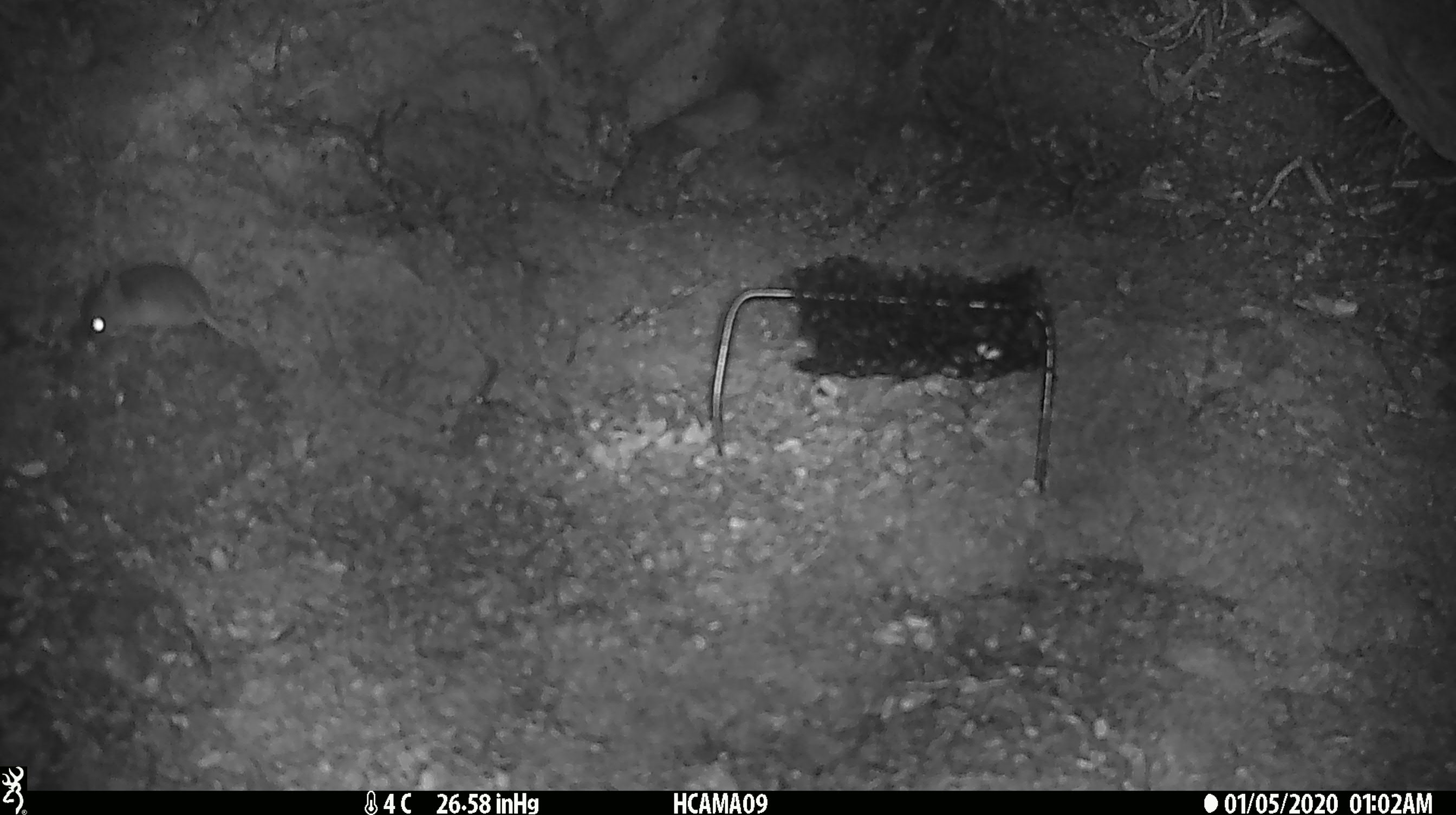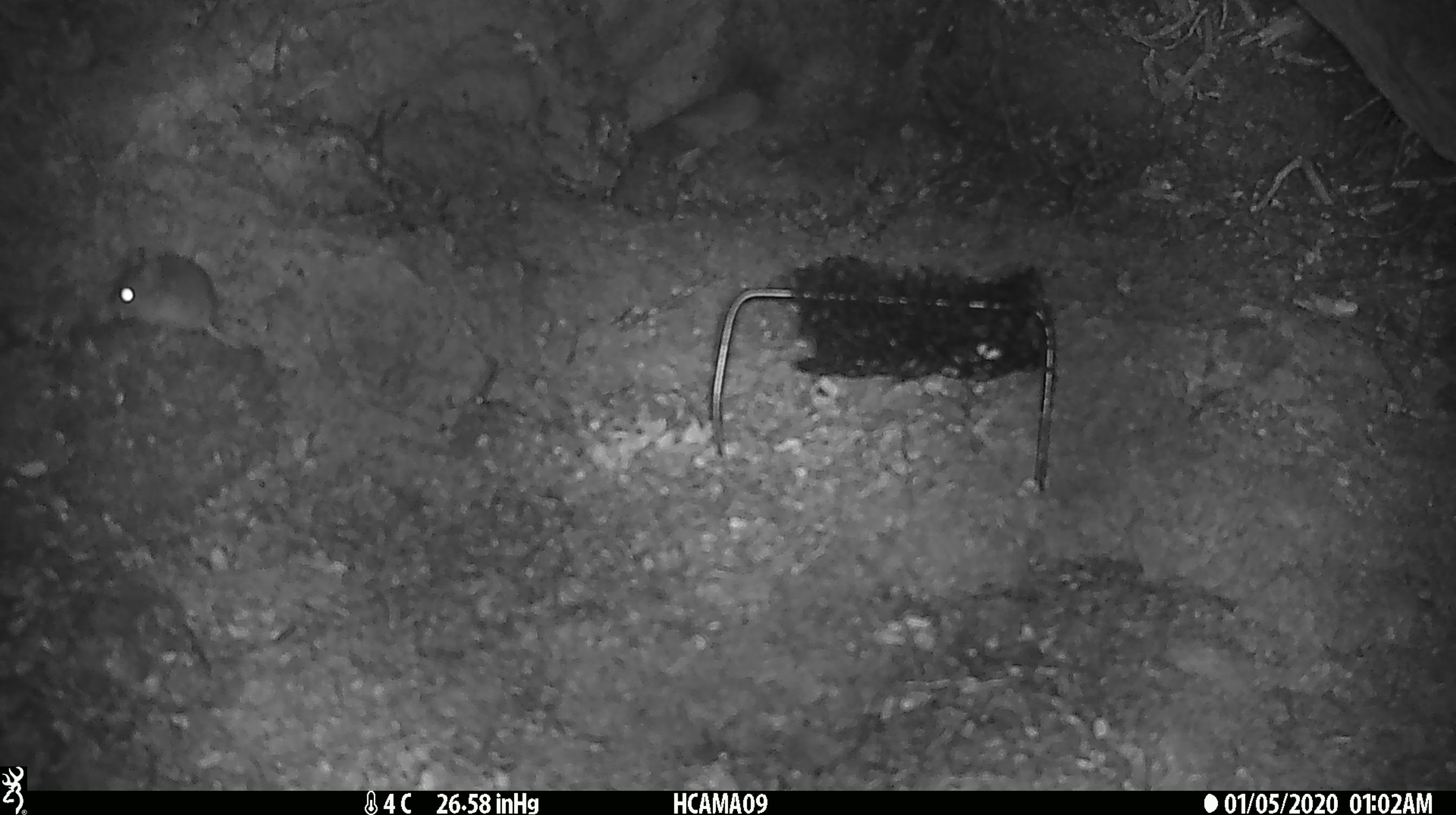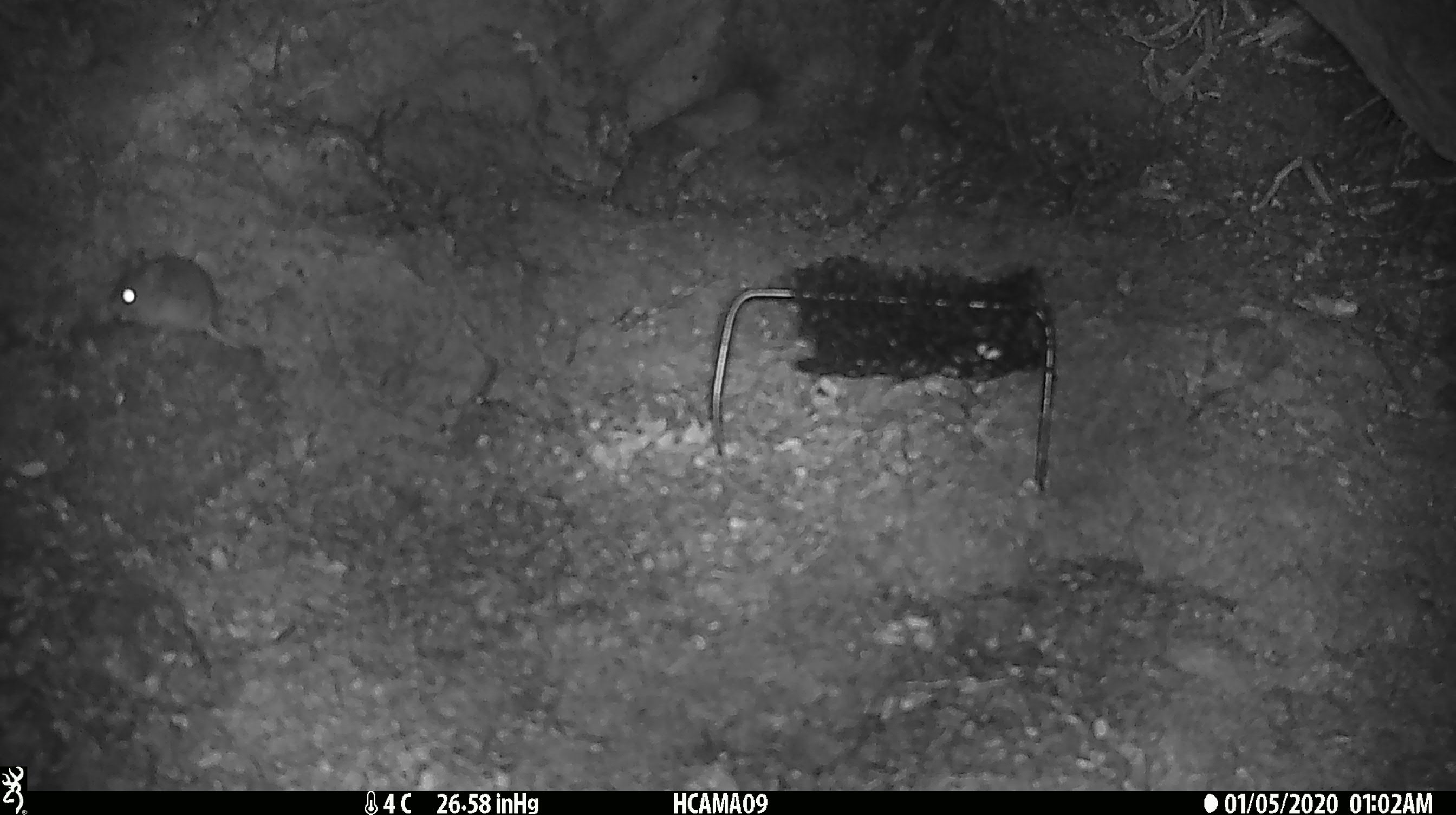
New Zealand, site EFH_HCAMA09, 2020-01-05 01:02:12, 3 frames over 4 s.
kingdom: Animalia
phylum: Chordata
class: Mammalia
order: Rodentia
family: Muridae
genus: Mus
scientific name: Mus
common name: mouse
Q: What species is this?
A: Mouse (Mus).